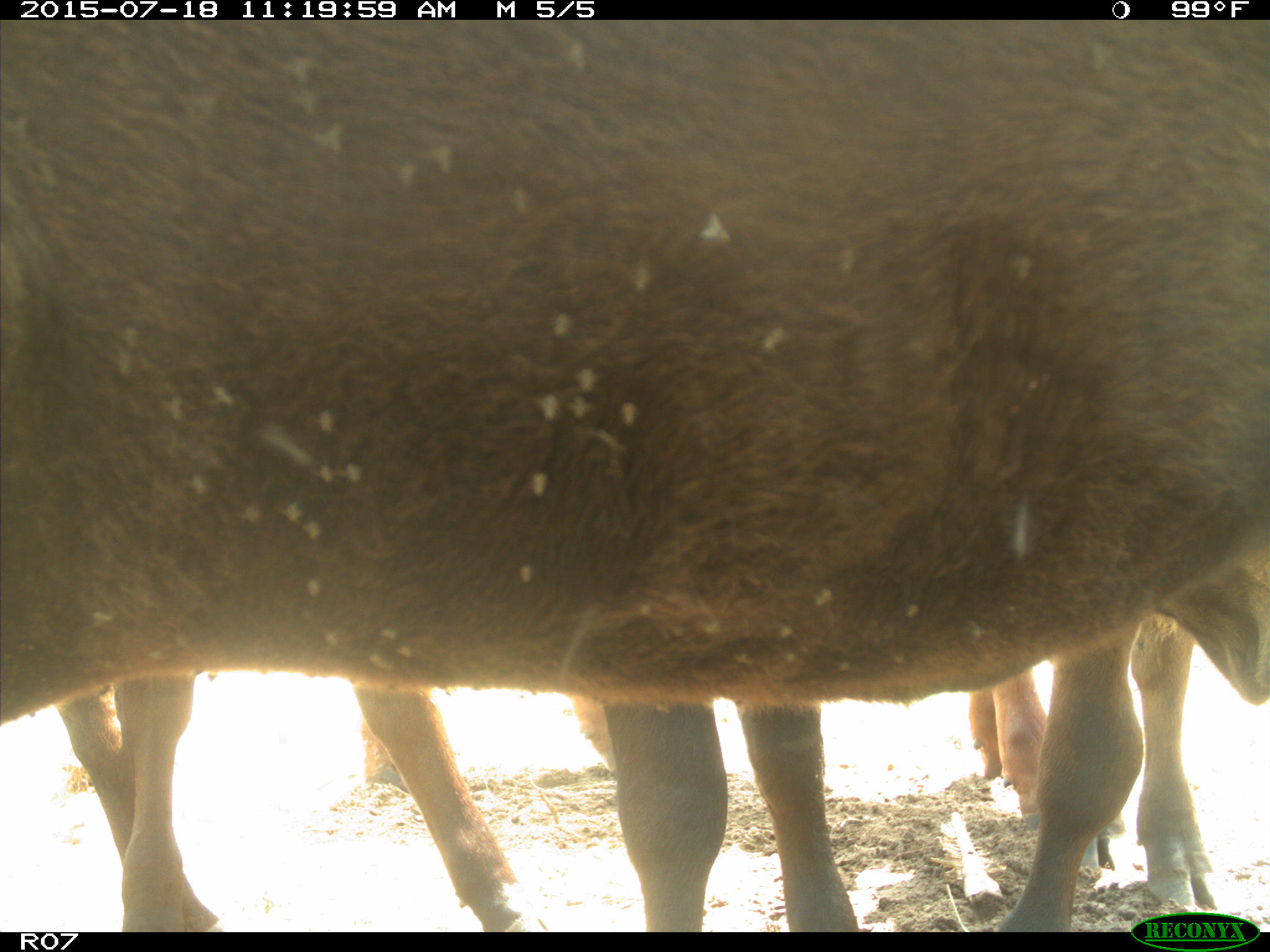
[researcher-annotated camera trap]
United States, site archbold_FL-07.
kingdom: Animalia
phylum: Chordata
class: Mammalia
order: Artiodactyla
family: Bovidae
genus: Bos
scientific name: Bos taurus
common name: domestic cow